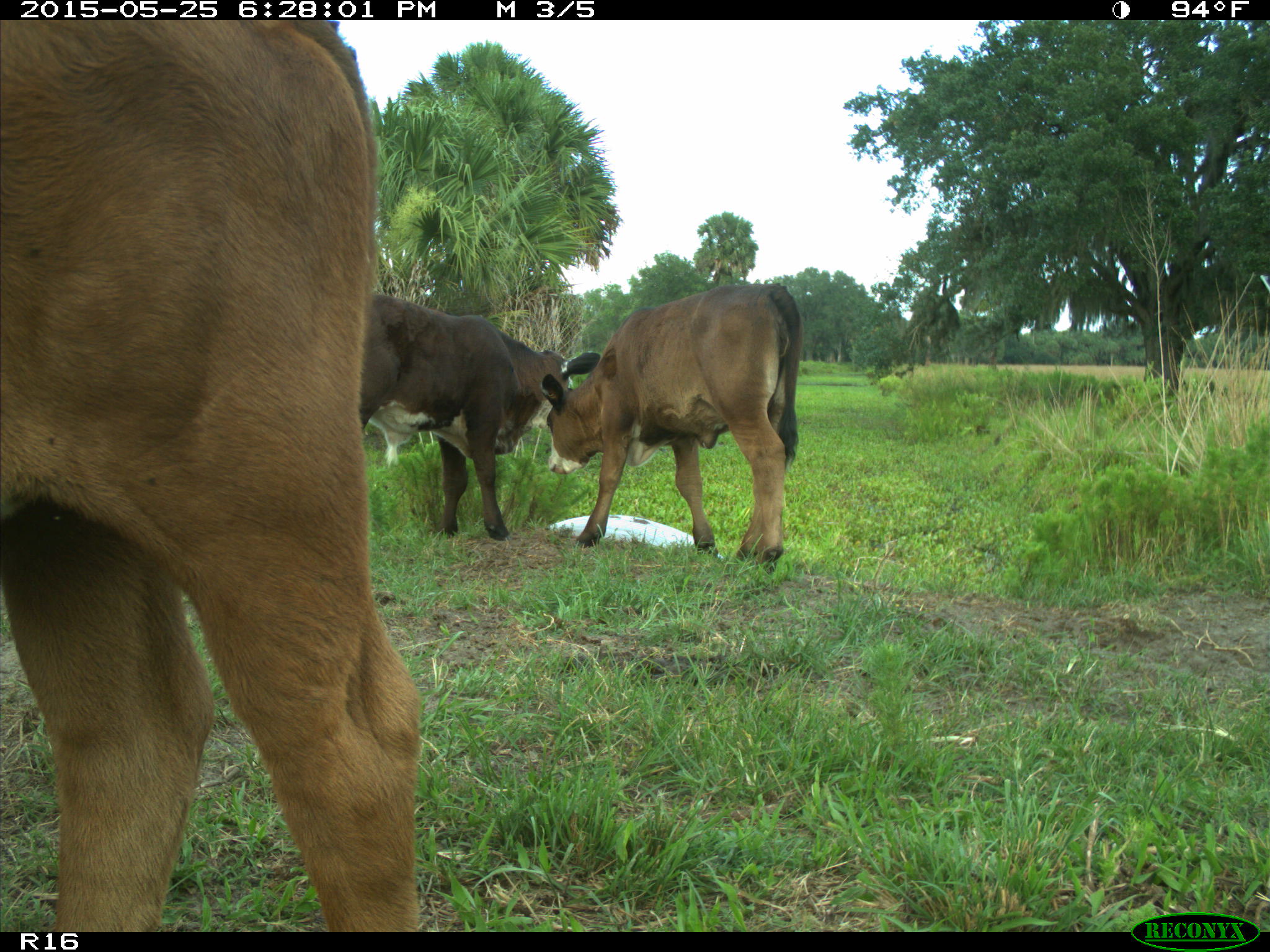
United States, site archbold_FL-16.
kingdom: Animalia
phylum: Chordata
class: Mammalia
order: Artiodactyla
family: Bovidae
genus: Bos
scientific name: Bos taurus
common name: domestic cow